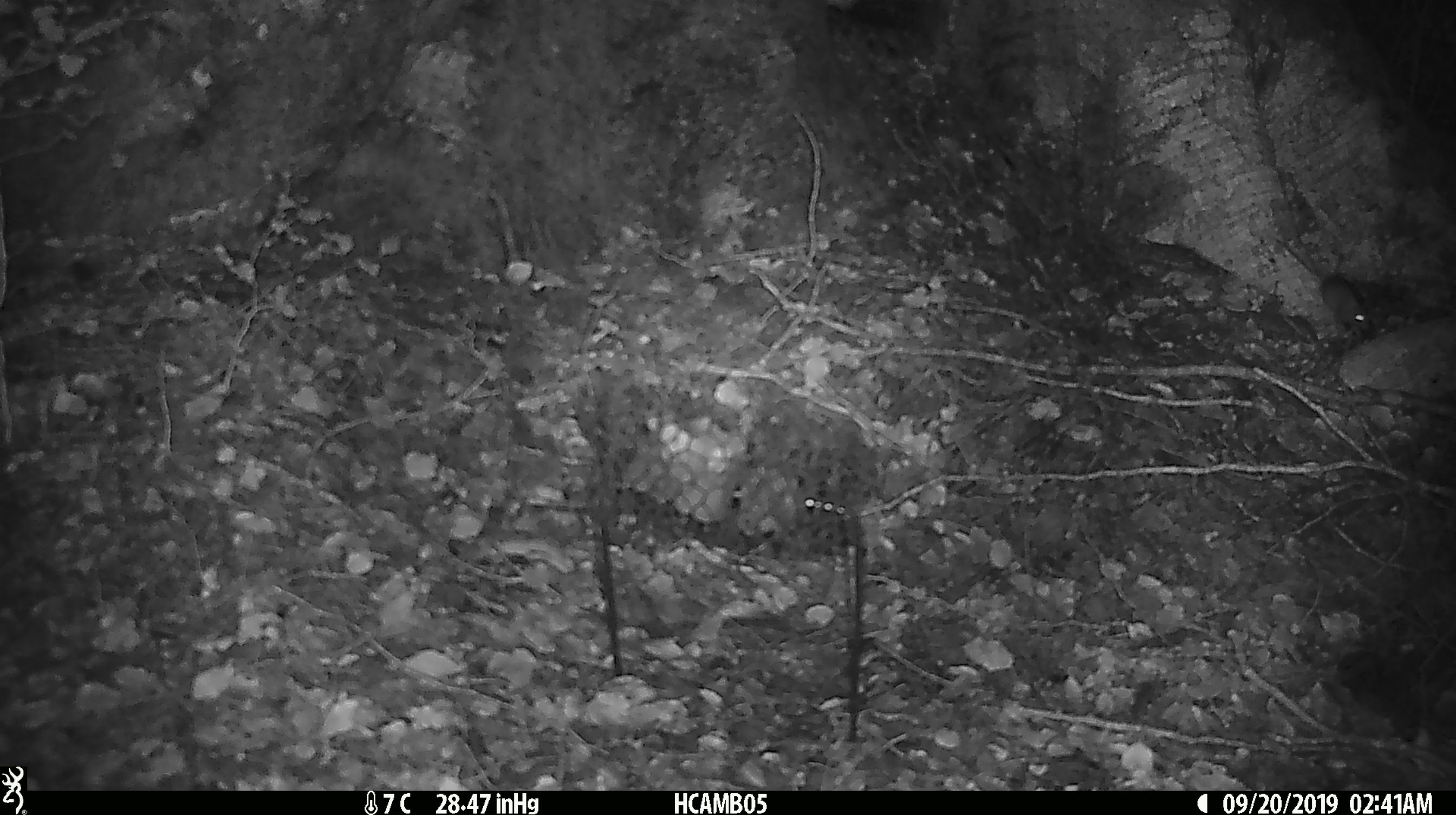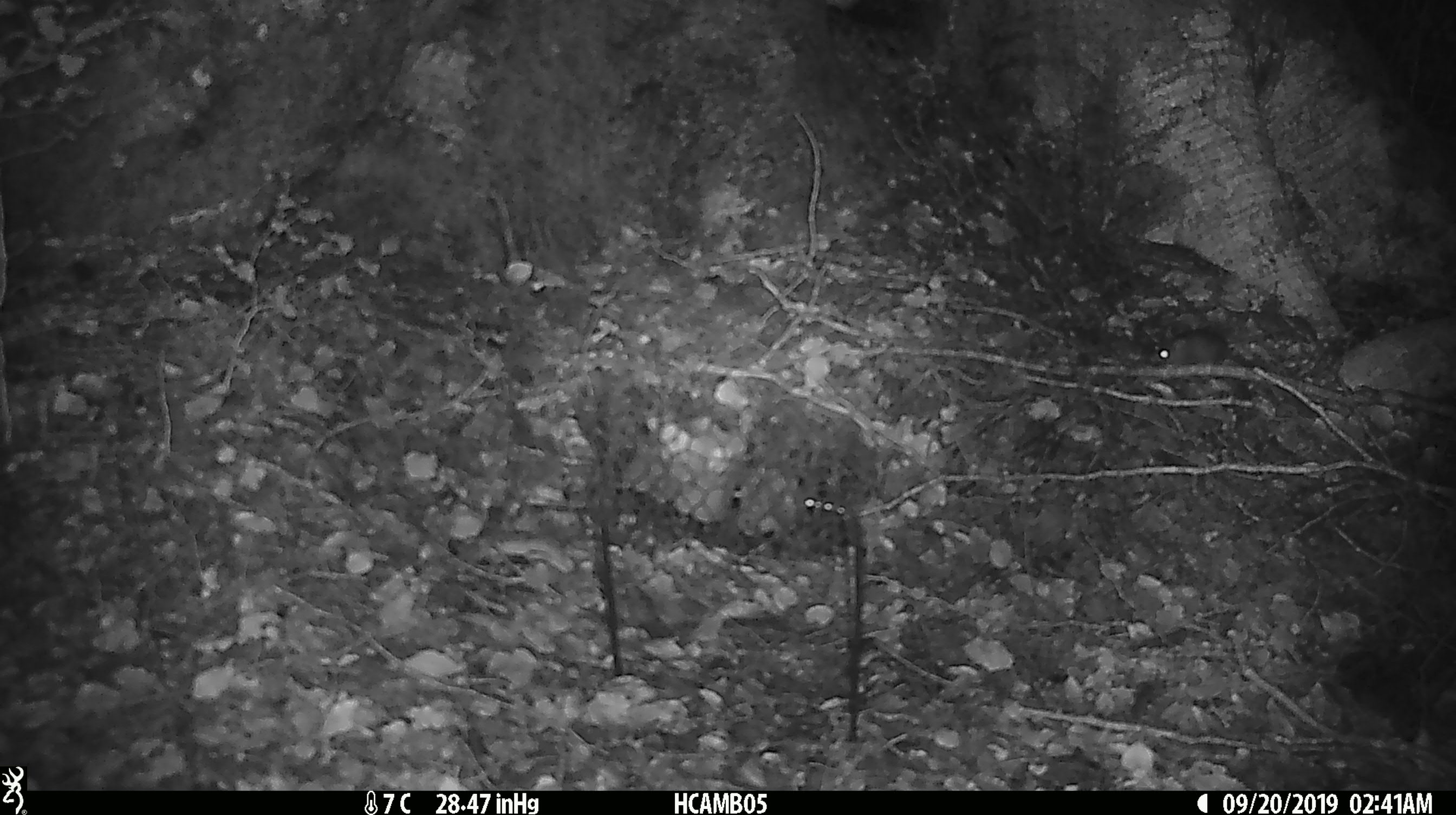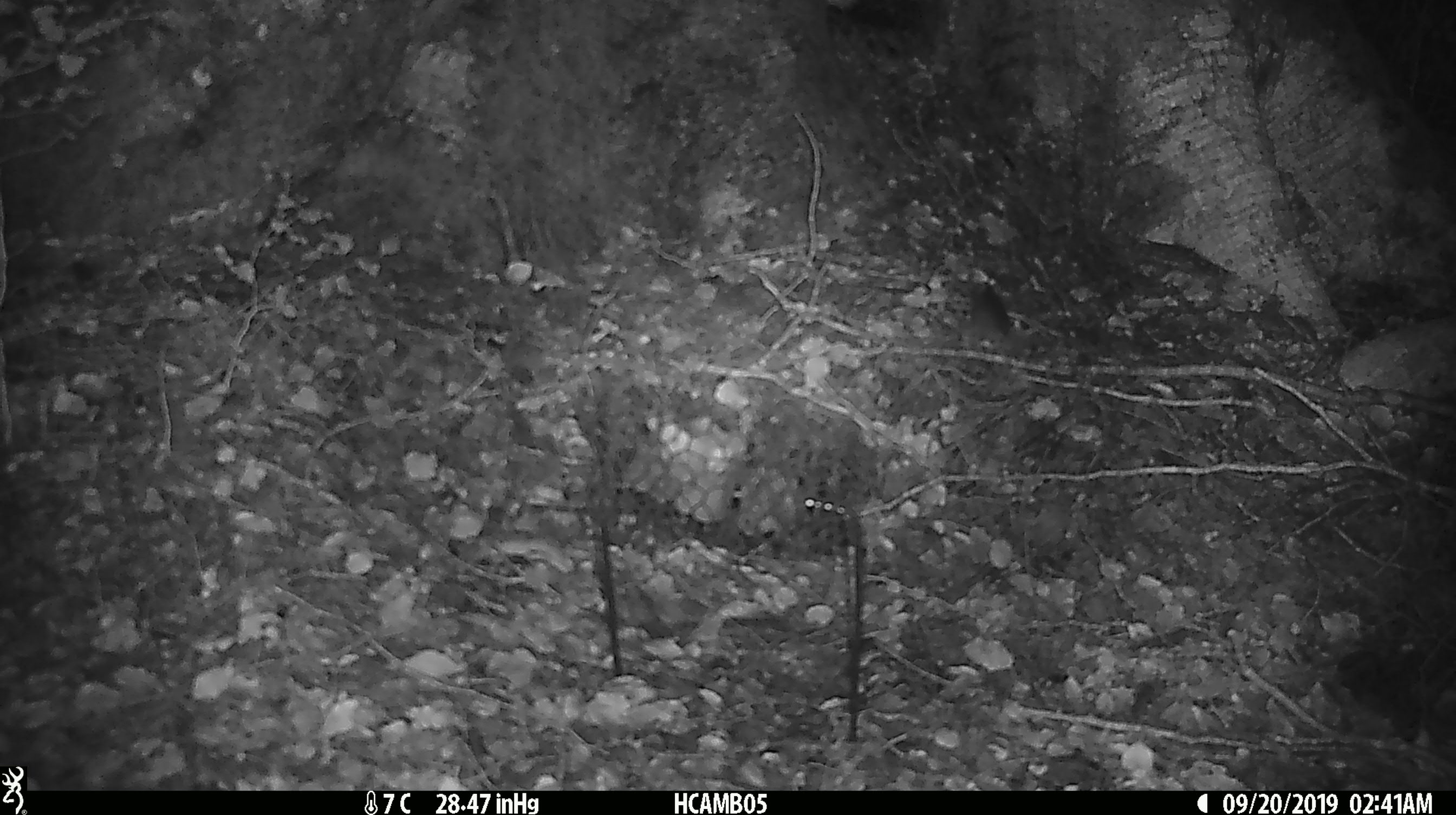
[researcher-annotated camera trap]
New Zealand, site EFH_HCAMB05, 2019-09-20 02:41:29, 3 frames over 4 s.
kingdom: Animalia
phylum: Chordata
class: Mammalia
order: Rodentia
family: Muridae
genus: Mus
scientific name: Mus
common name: mouse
Mouse (Mus).